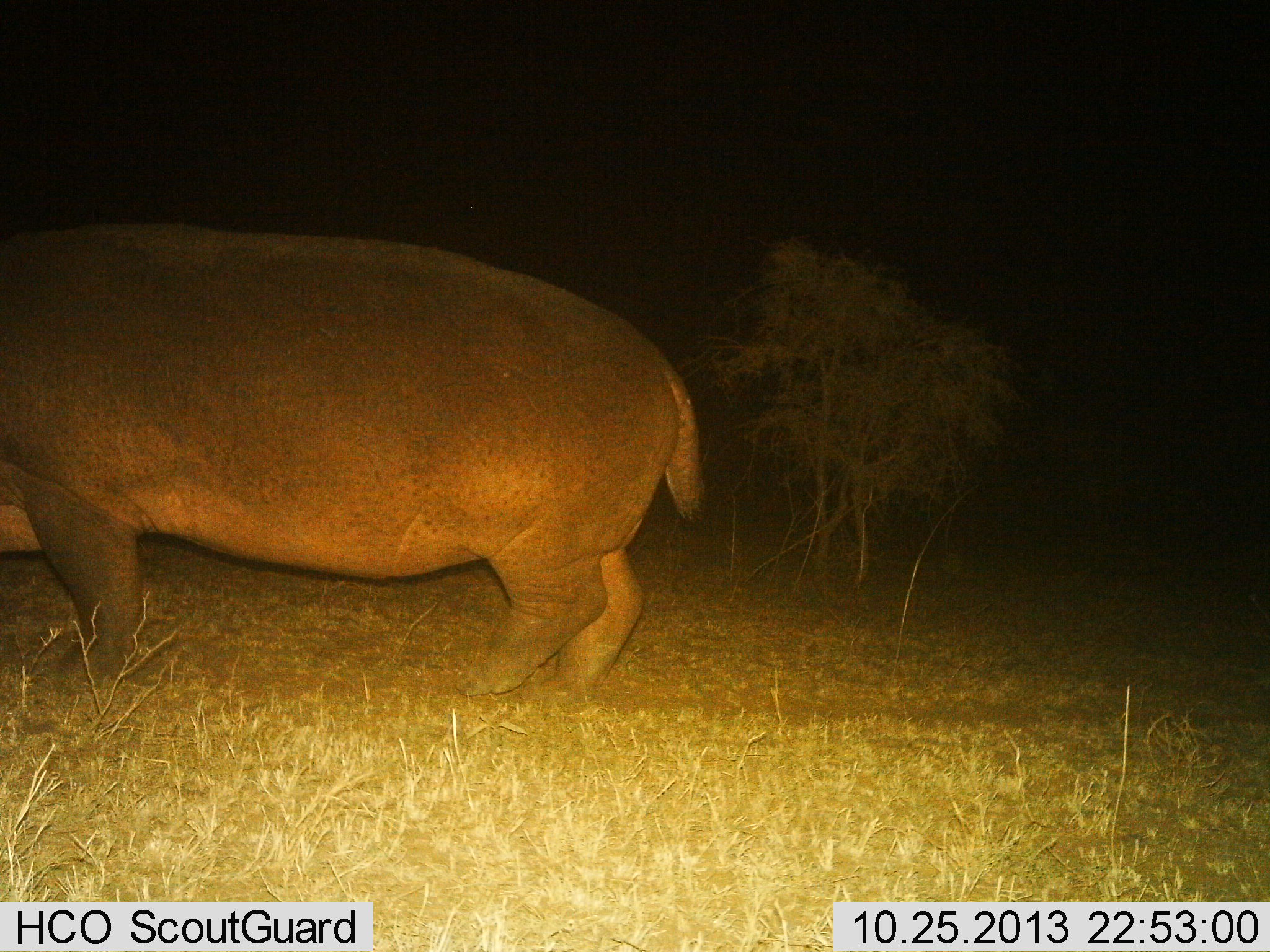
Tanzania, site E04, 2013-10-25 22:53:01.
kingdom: Animalia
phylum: Chordata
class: Mammalia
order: Artiodactyla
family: Hippopotamidae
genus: Hippopotamus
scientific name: Hippopotamus amphibius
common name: hippopotamus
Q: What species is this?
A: Hippopotamus (Hippopotamus amphibius).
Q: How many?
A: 1.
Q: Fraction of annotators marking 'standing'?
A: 60%.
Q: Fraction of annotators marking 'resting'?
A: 0%.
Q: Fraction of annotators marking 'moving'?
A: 40%.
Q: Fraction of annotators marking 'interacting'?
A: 0%.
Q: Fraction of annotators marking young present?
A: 0%.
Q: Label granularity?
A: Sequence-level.